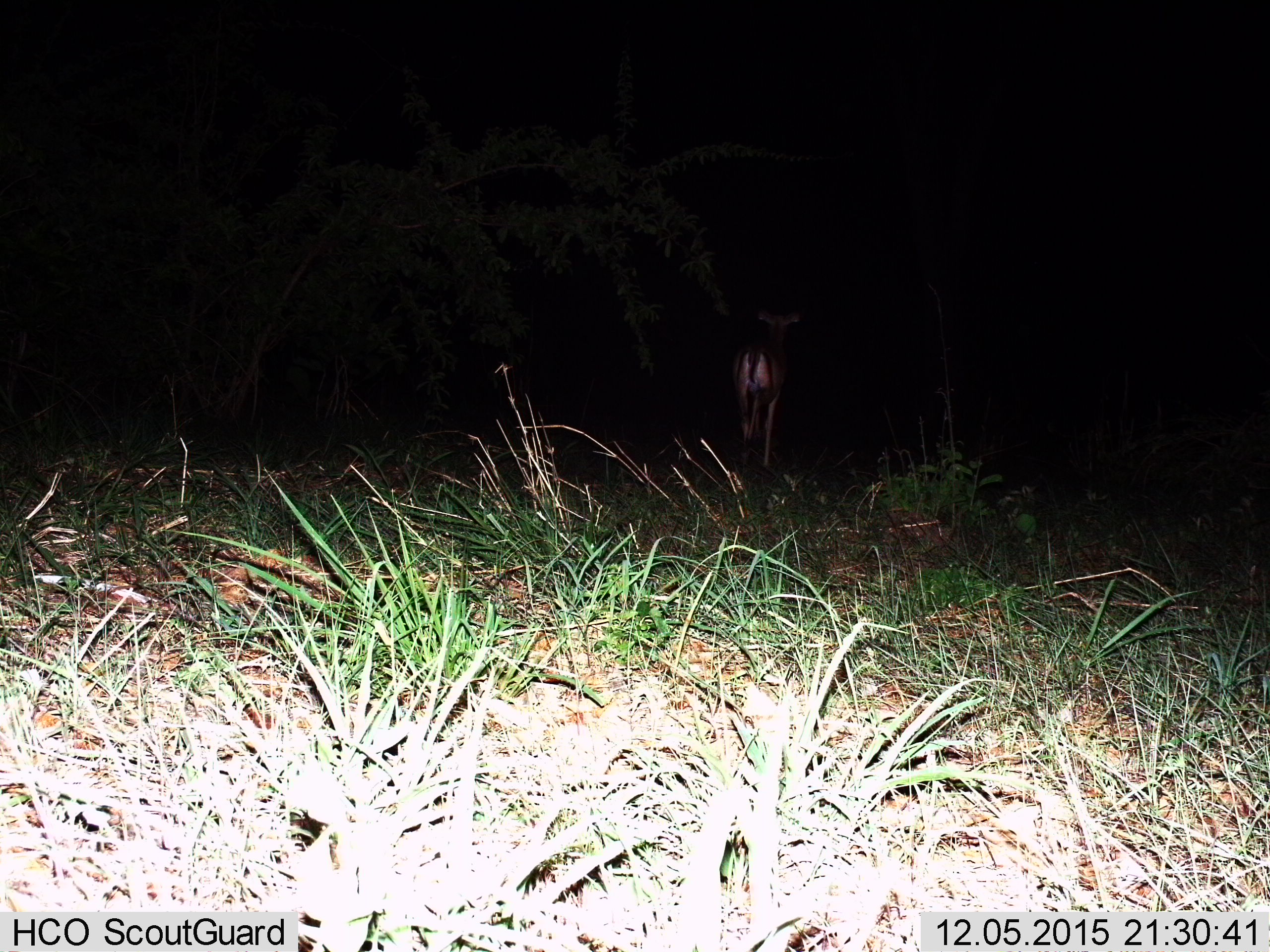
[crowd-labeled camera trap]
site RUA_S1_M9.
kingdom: Animalia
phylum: Chordata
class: Mammalia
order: Artiodactyla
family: Bovidae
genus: Aepyceros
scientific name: Aepyceros melampus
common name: impala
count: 1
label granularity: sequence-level